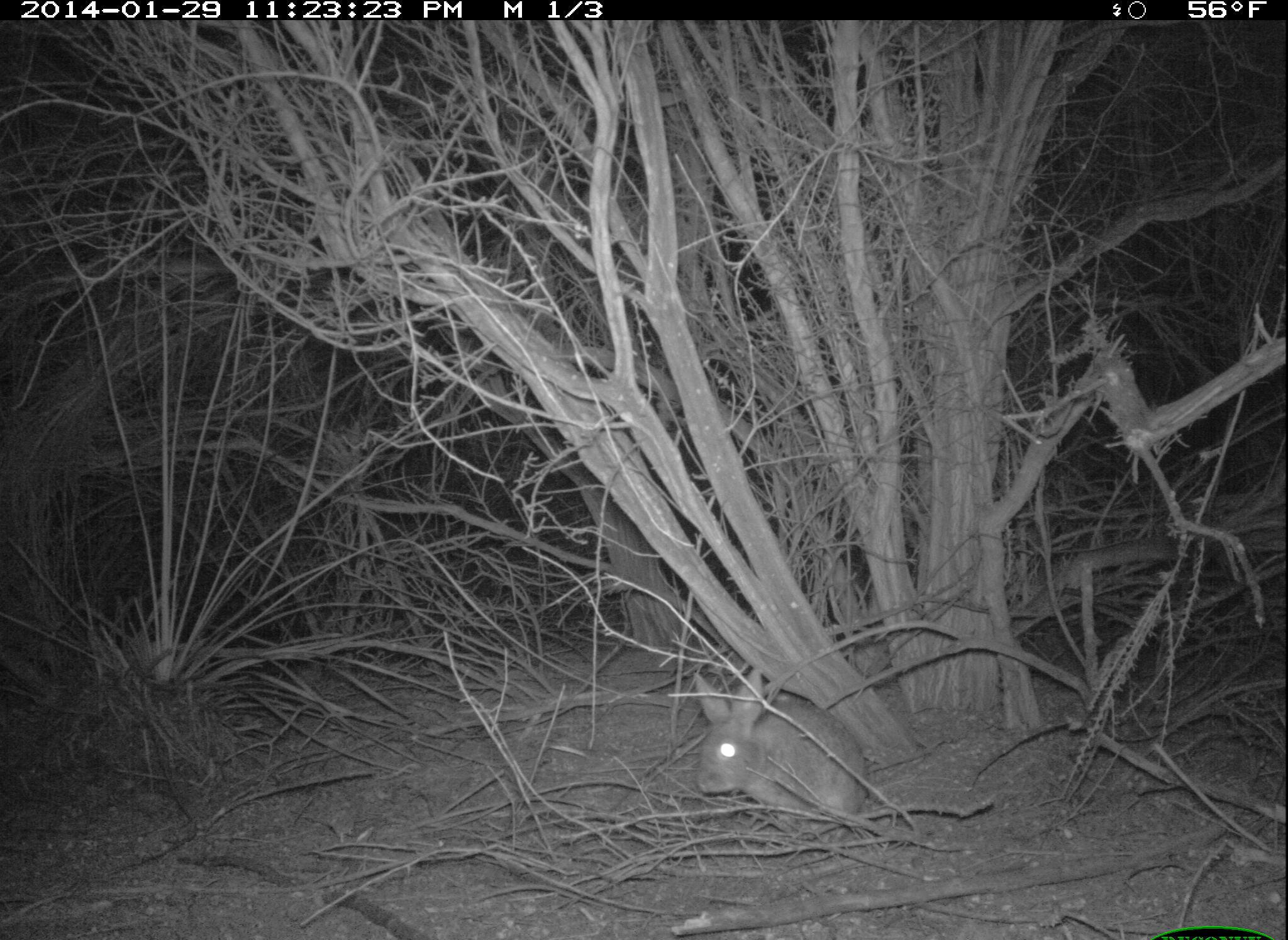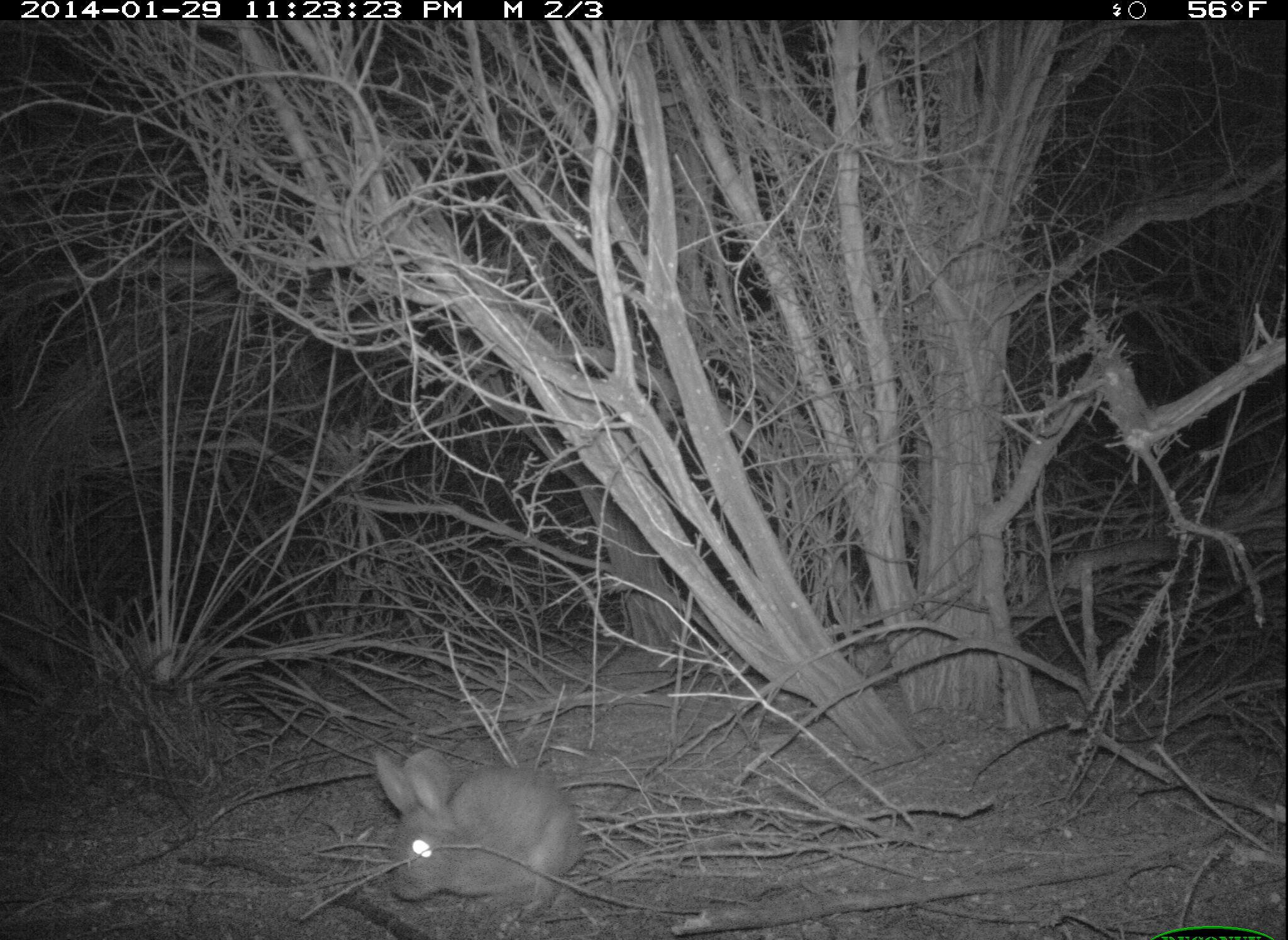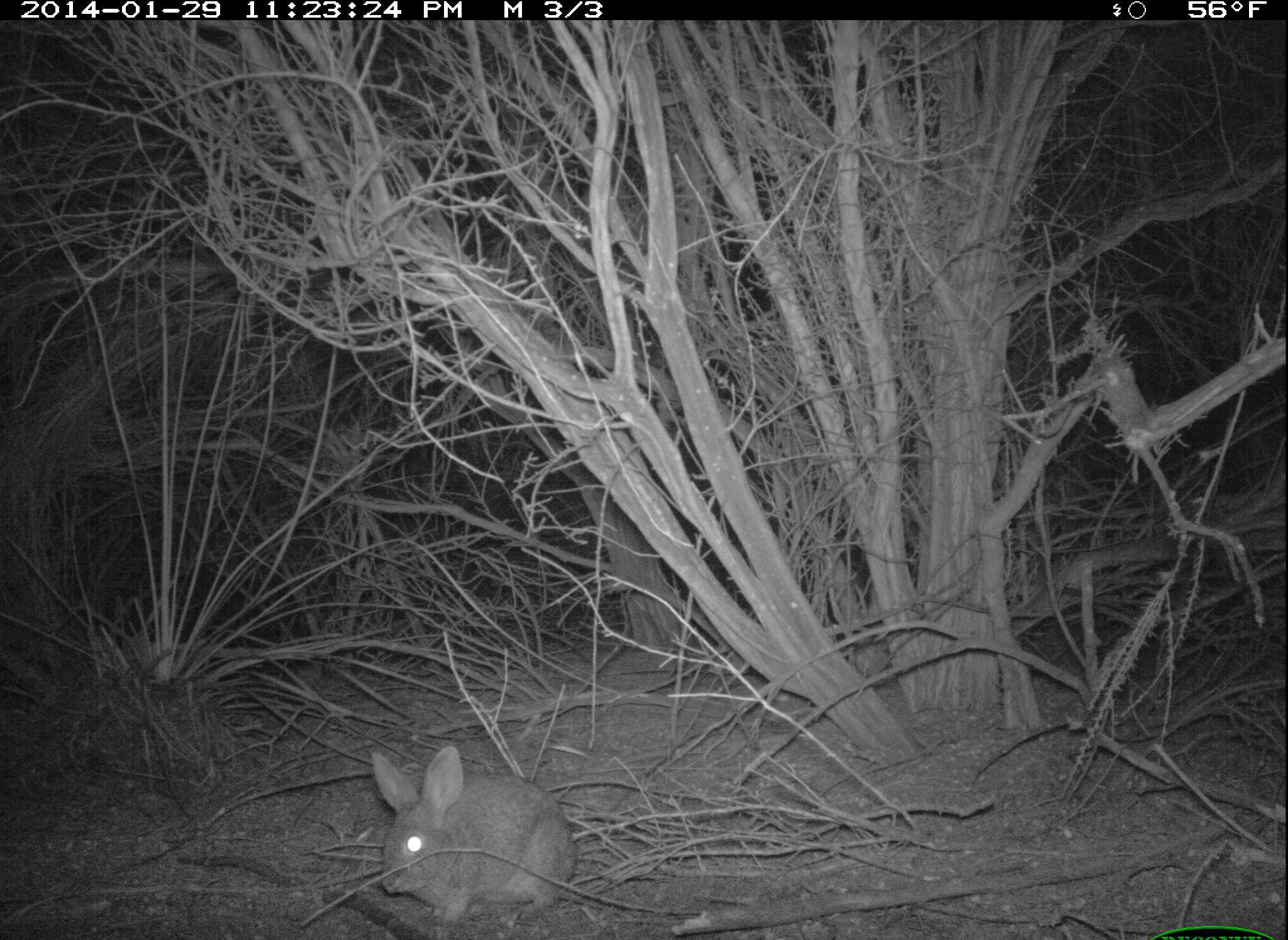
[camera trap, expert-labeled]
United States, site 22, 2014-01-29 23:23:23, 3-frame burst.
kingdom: Animalia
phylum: Chordata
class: Mammalia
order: Lagomorpha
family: Leporidae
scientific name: Leporidae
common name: rabbits and hares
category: rabbit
Rabbit (rabbits and hares) (Leporidae).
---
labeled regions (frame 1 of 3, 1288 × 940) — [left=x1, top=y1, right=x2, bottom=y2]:
rabbit: [left=692, top=667, right=870, bottom=834]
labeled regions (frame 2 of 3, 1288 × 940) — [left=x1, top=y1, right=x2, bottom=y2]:
rabbit: [left=370, top=742, right=592, bottom=919]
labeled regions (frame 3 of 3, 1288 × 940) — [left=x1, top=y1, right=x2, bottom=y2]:
rabbit: [left=369, top=745, right=578, bottom=925]